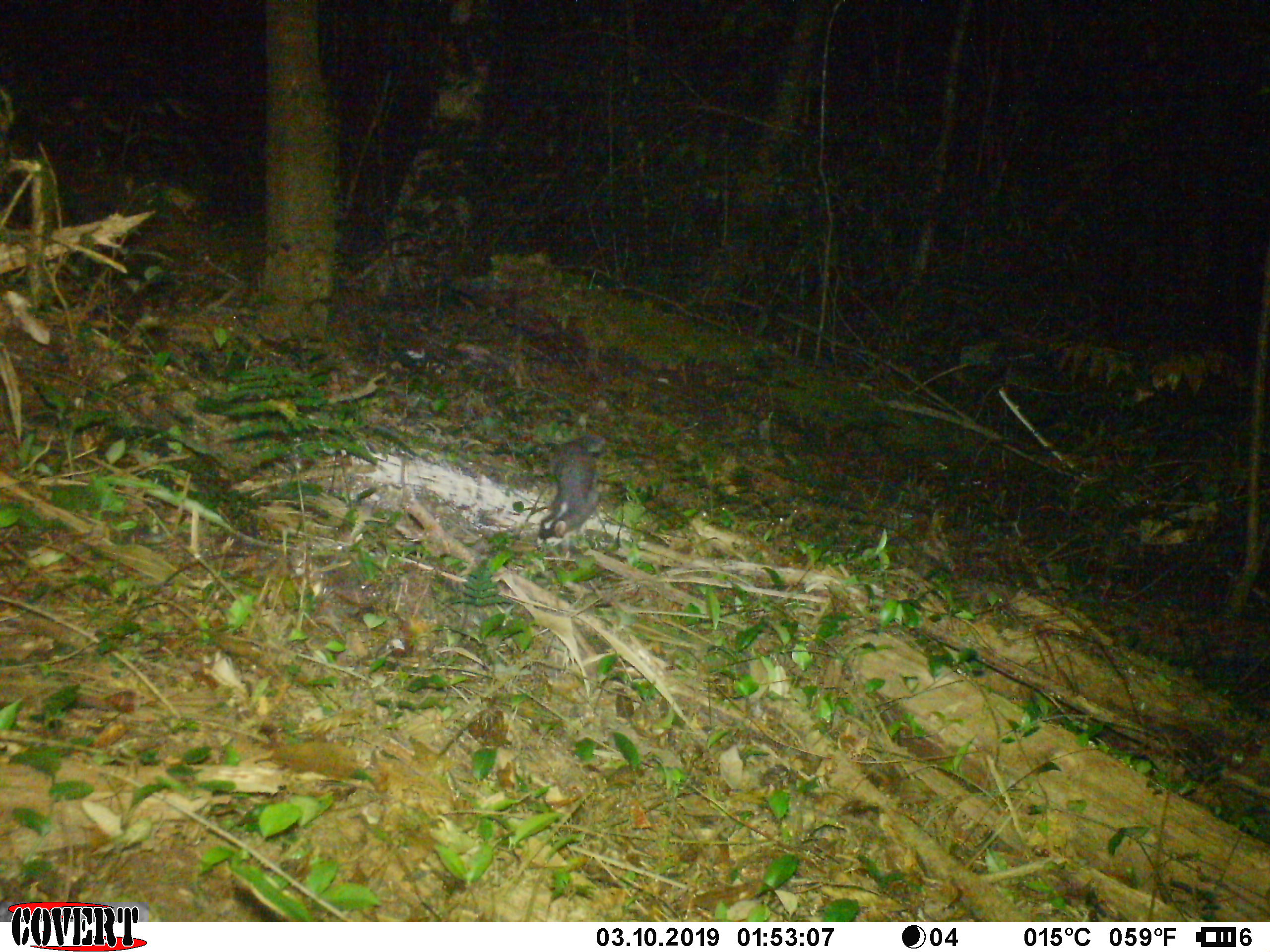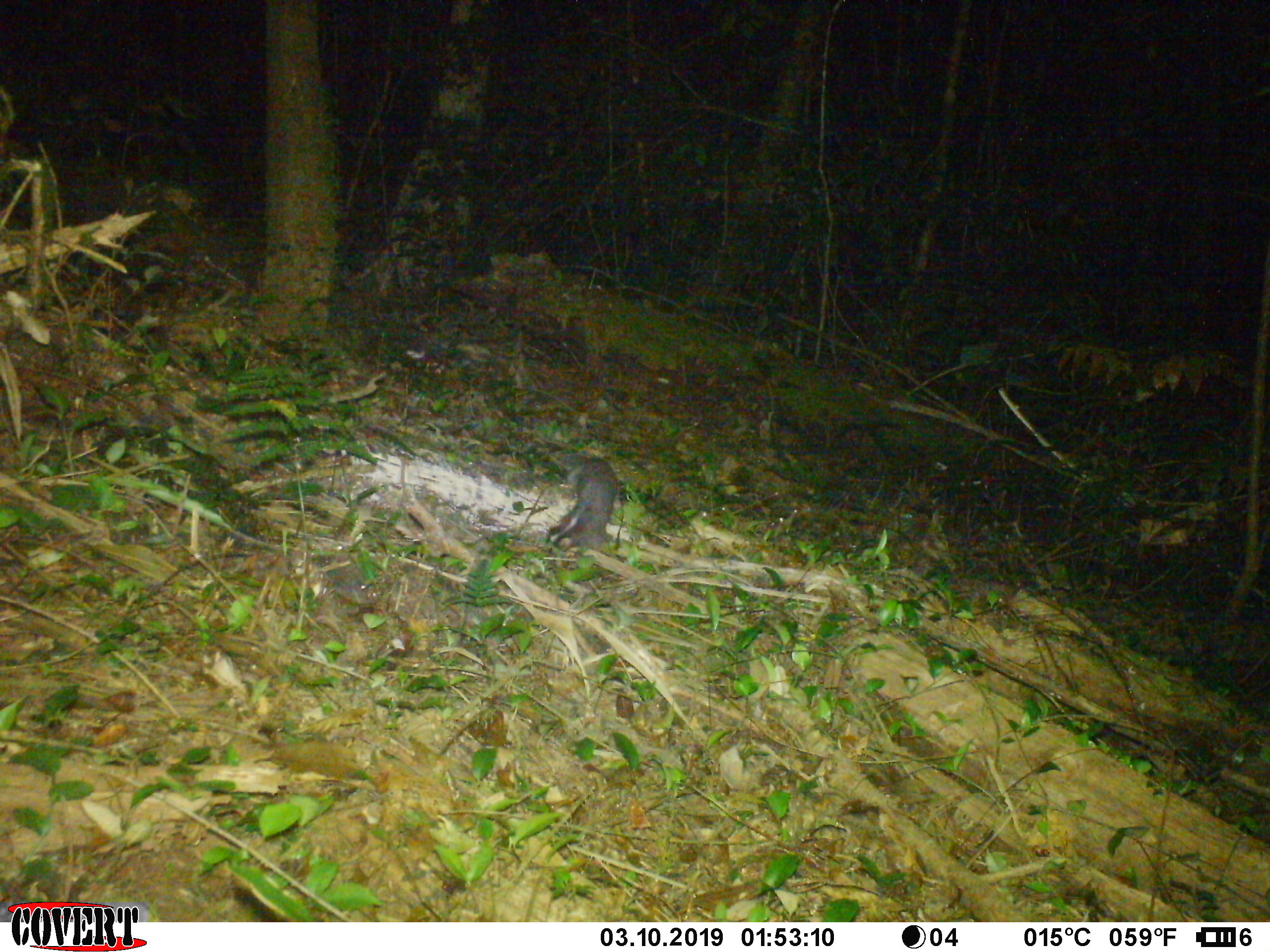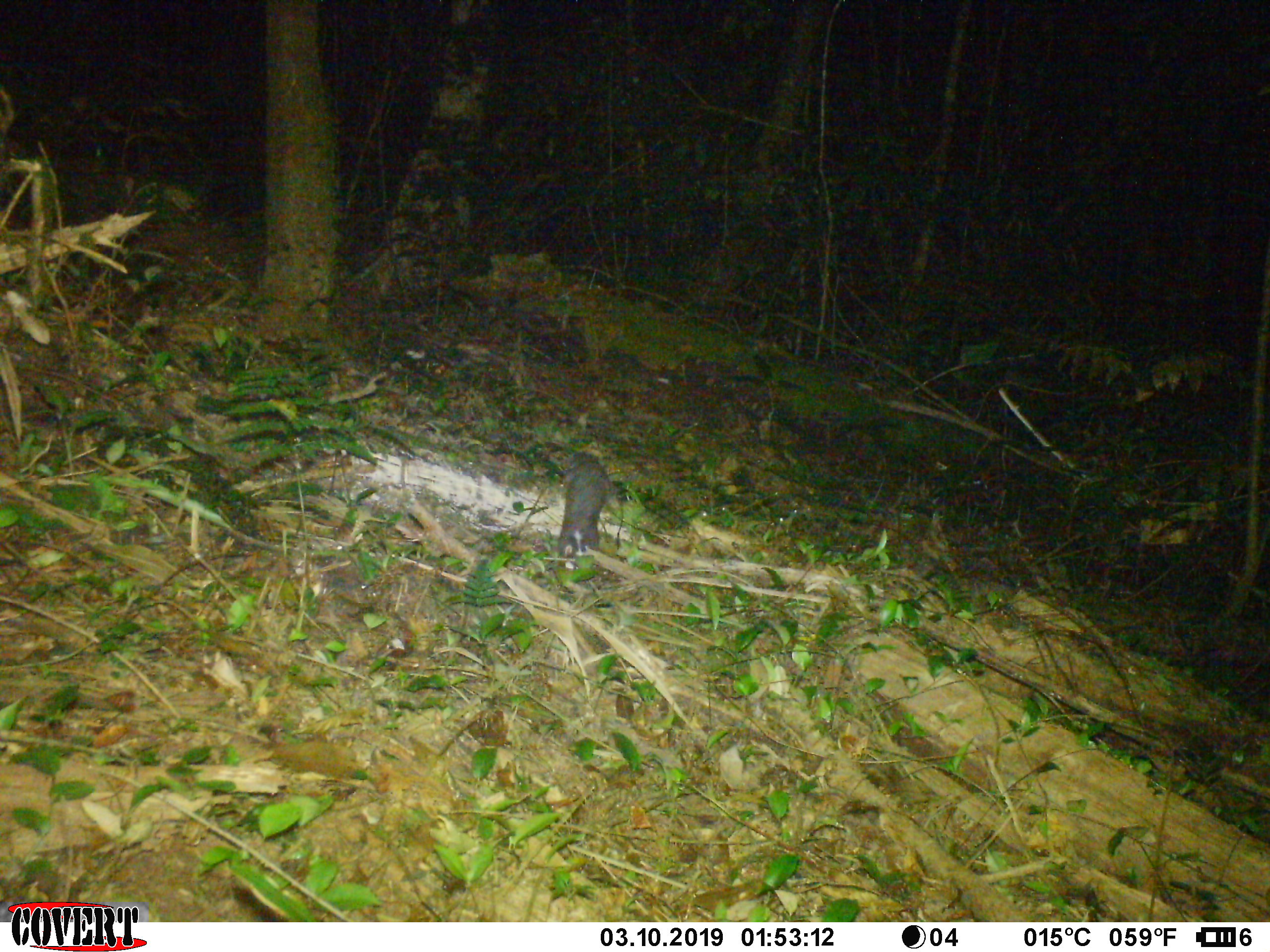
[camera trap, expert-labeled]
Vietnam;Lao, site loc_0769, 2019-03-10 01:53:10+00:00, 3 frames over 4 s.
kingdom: Animalia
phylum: Chordata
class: Mammalia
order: Carnivora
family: Mustelidae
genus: Melogale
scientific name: Melogale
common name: ferret badger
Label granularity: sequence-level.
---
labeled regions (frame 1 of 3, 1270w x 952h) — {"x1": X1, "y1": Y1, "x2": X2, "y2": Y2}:
ferret badger: {"x1": 537, "y1": 434, "x2": 605, "y2": 546}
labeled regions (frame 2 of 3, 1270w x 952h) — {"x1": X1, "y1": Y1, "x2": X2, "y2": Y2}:
ferret badger: {"x1": 541, "y1": 447, "x2": 618, "y2": 553}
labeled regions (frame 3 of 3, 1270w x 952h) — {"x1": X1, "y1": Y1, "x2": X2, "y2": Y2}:
ferret badger: {"x1": 555, "y1": 450, "x2": 618, "y2": 571}